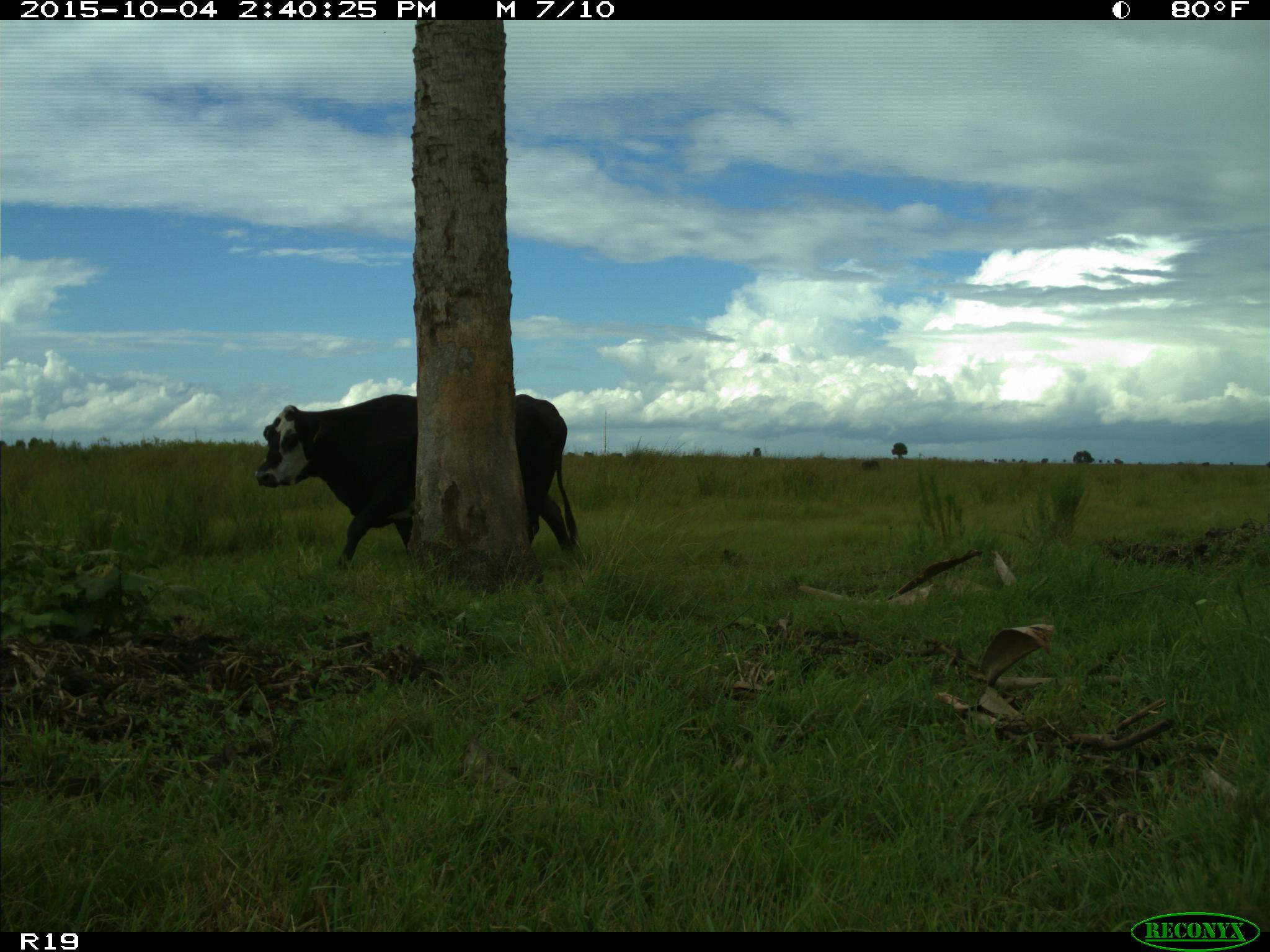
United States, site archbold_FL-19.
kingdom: Animalia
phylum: Chordata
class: Mammalia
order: Artiodactyla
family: Bovidae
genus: Bos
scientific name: Bos taurus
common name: domestic cow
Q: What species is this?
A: Bos taurus (domestic cow).